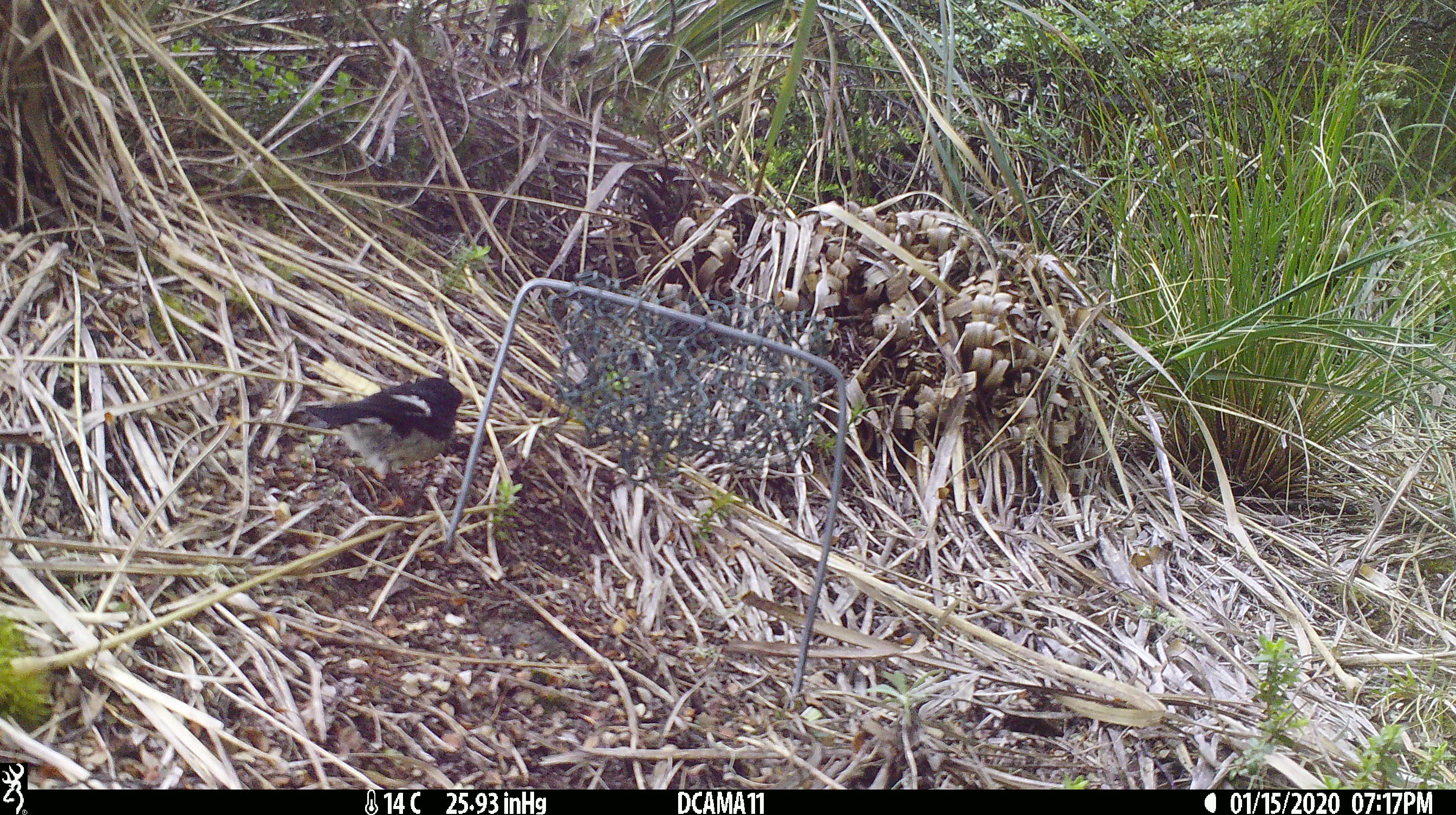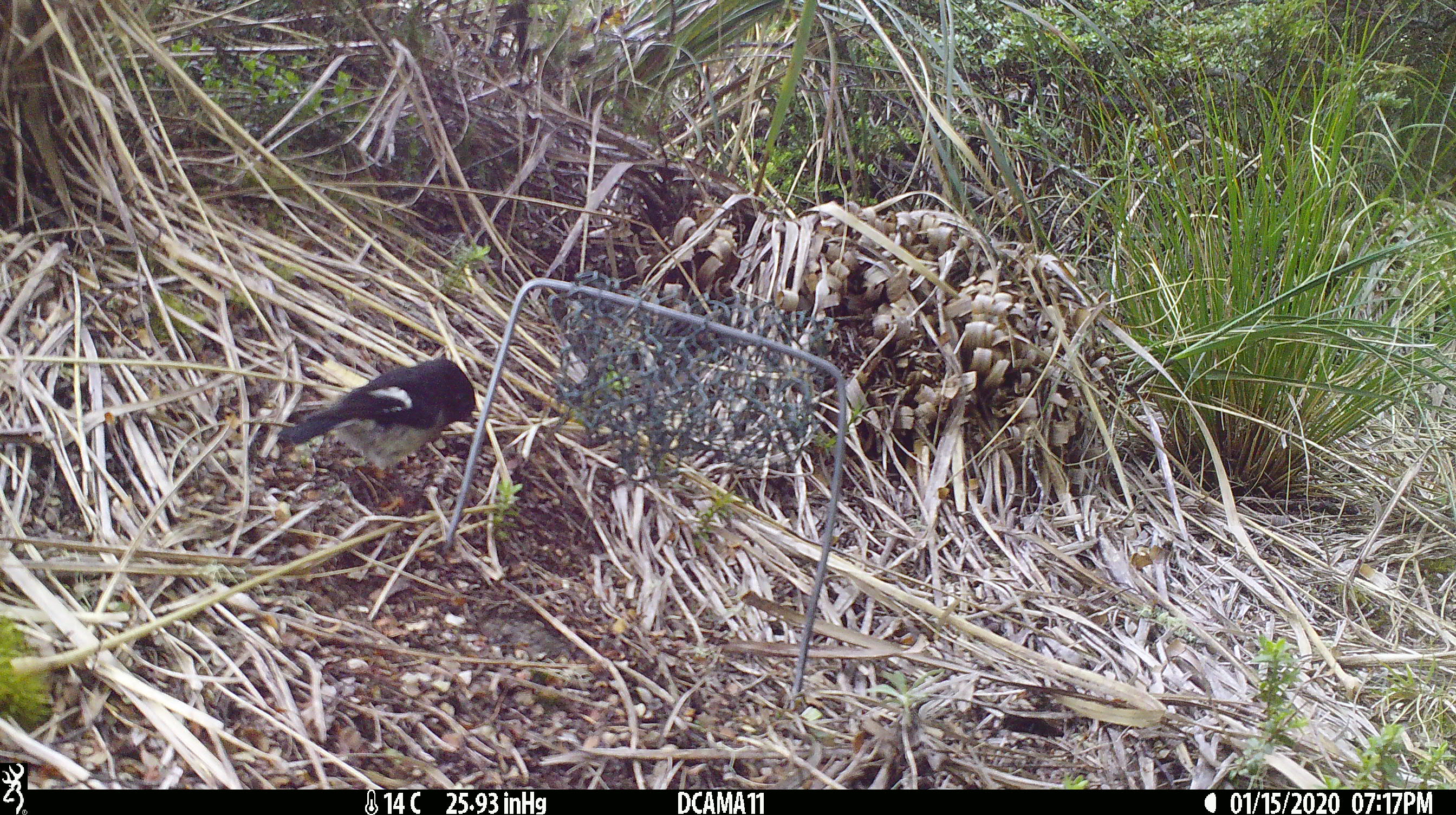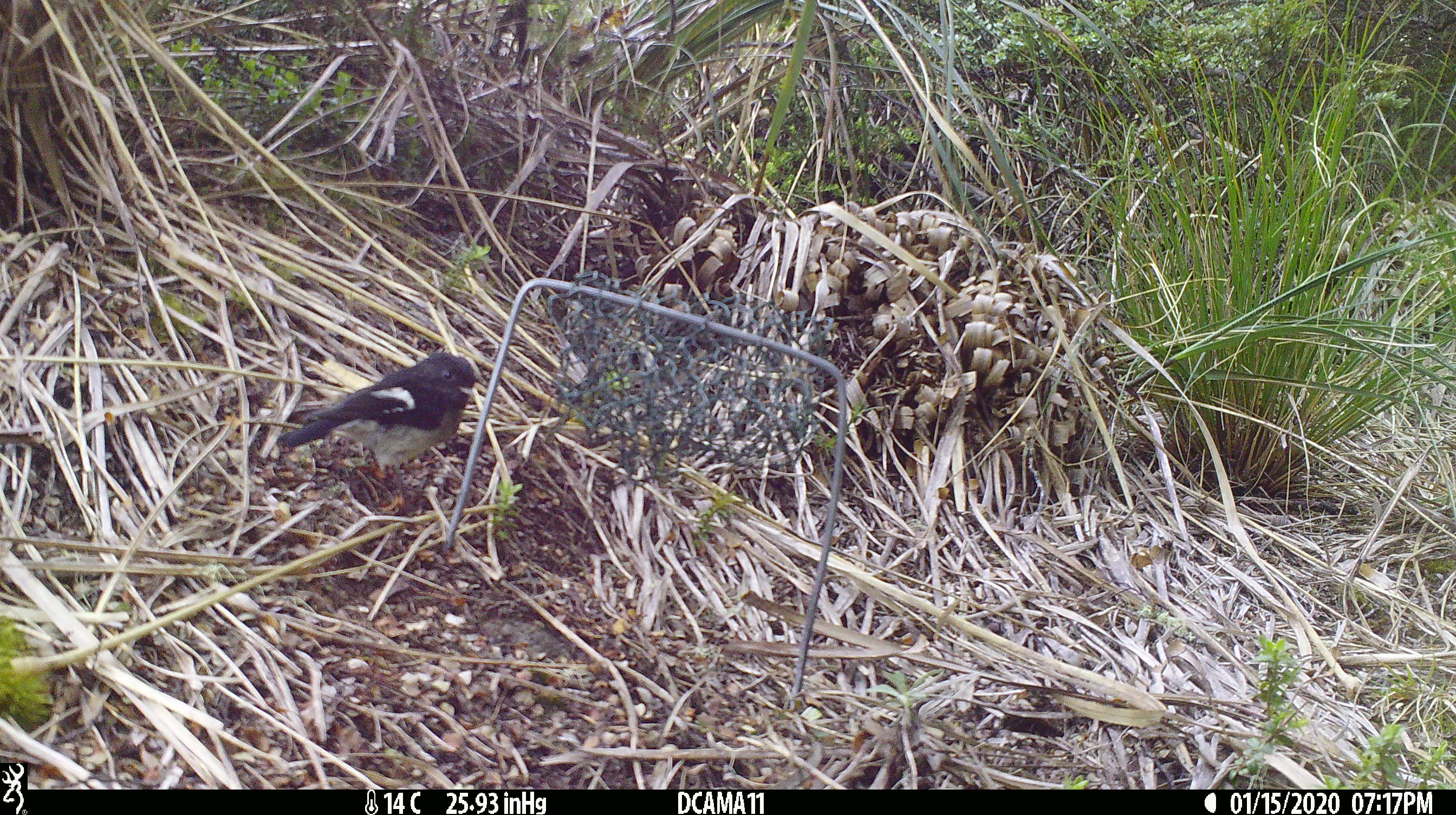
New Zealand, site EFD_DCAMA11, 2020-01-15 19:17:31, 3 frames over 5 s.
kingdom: Animalia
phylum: Chordata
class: Aves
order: Passeriformes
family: Petroicidae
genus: Petroica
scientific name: Petroica macrocephala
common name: tomtit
Tomtit (Petroica macrocephala).